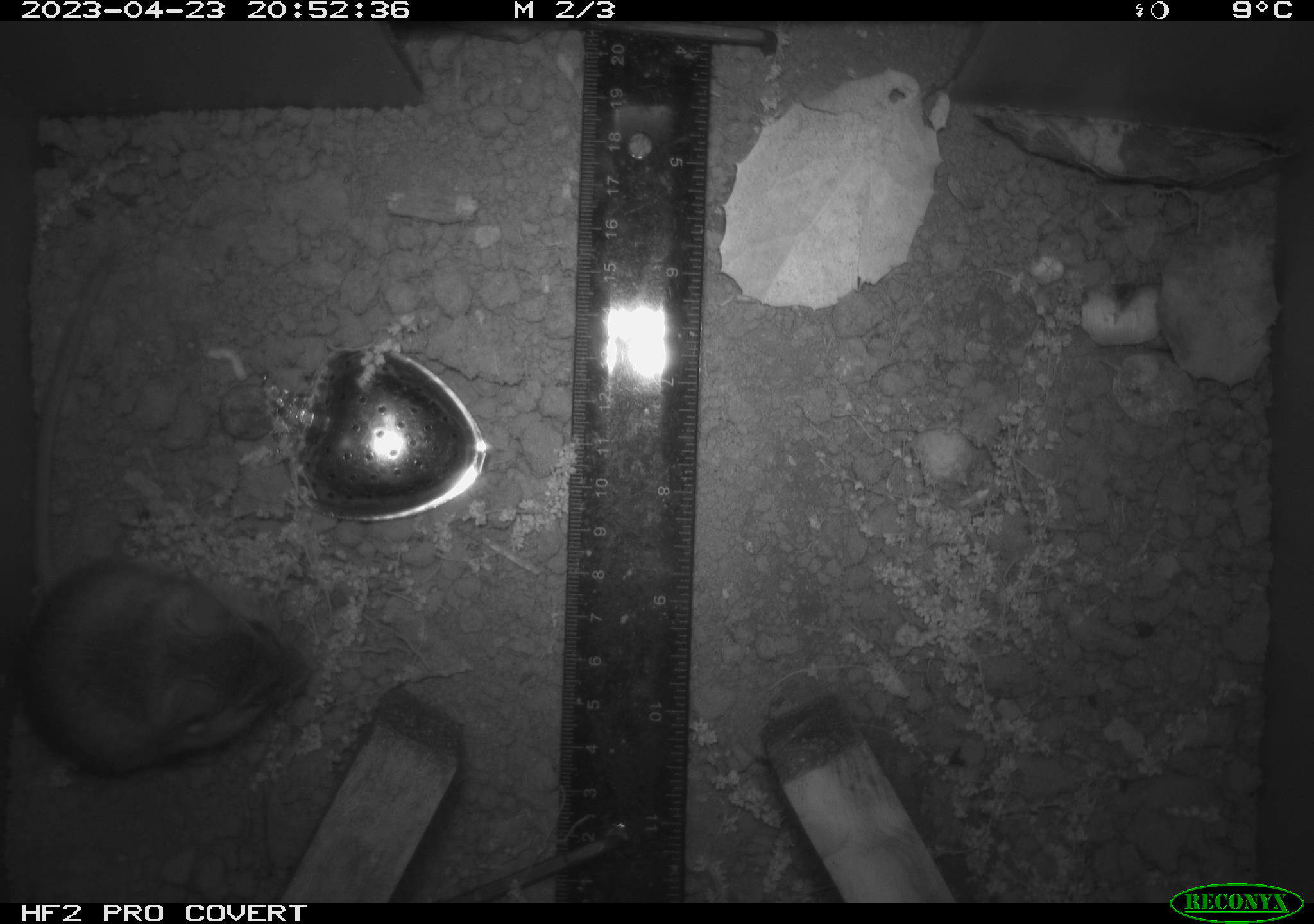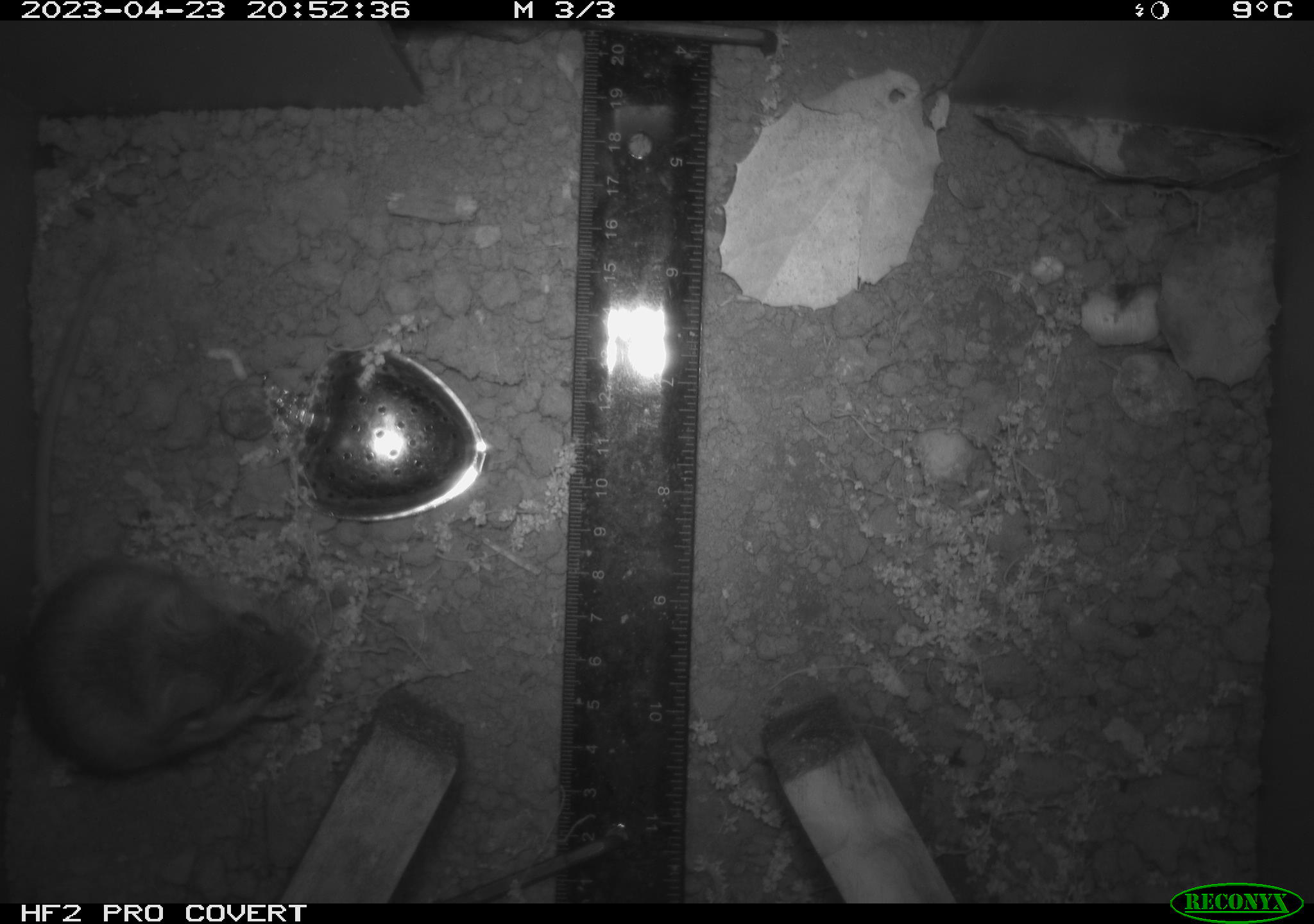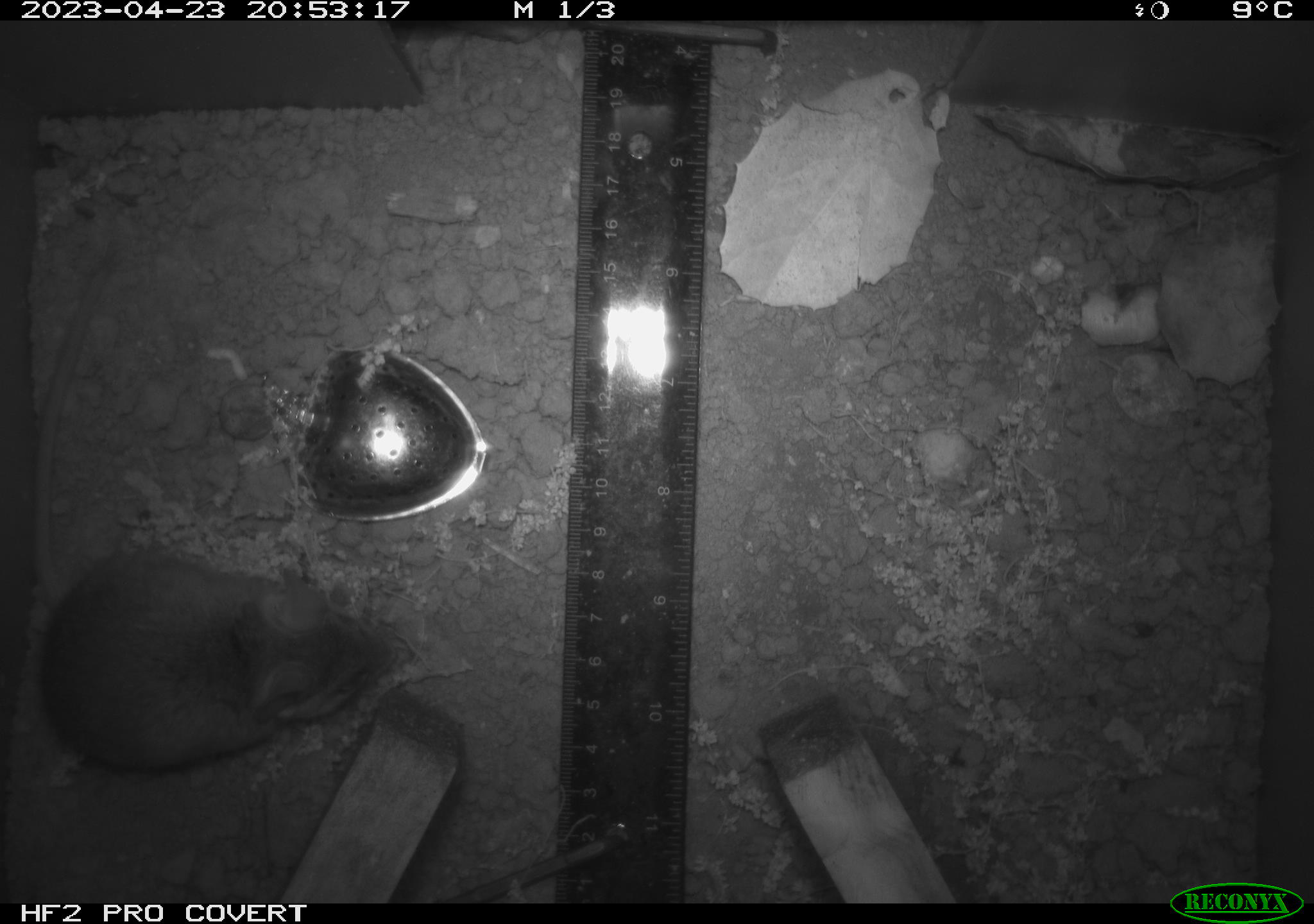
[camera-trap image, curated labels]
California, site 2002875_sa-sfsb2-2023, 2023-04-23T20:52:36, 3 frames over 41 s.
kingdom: Animalia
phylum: Chordata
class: Mammalia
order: Rodentia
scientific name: Rodentia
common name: mouse species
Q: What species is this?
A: Mouse species (Rodentia).